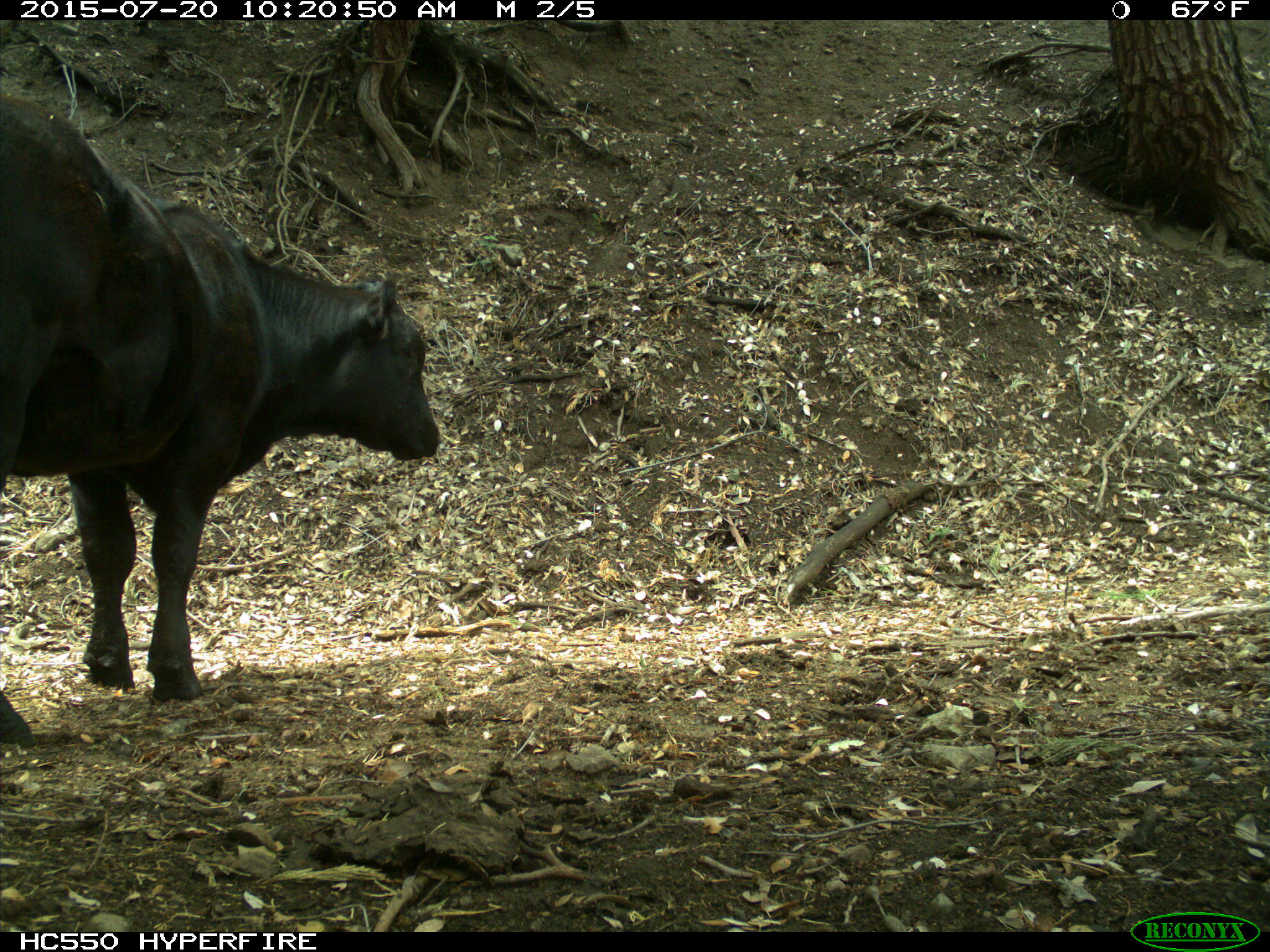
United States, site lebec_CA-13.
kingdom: Animalia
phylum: Chordata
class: Mammalia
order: Artiodactyla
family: Bovidae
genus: Bos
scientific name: Bos taurus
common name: domestic cow